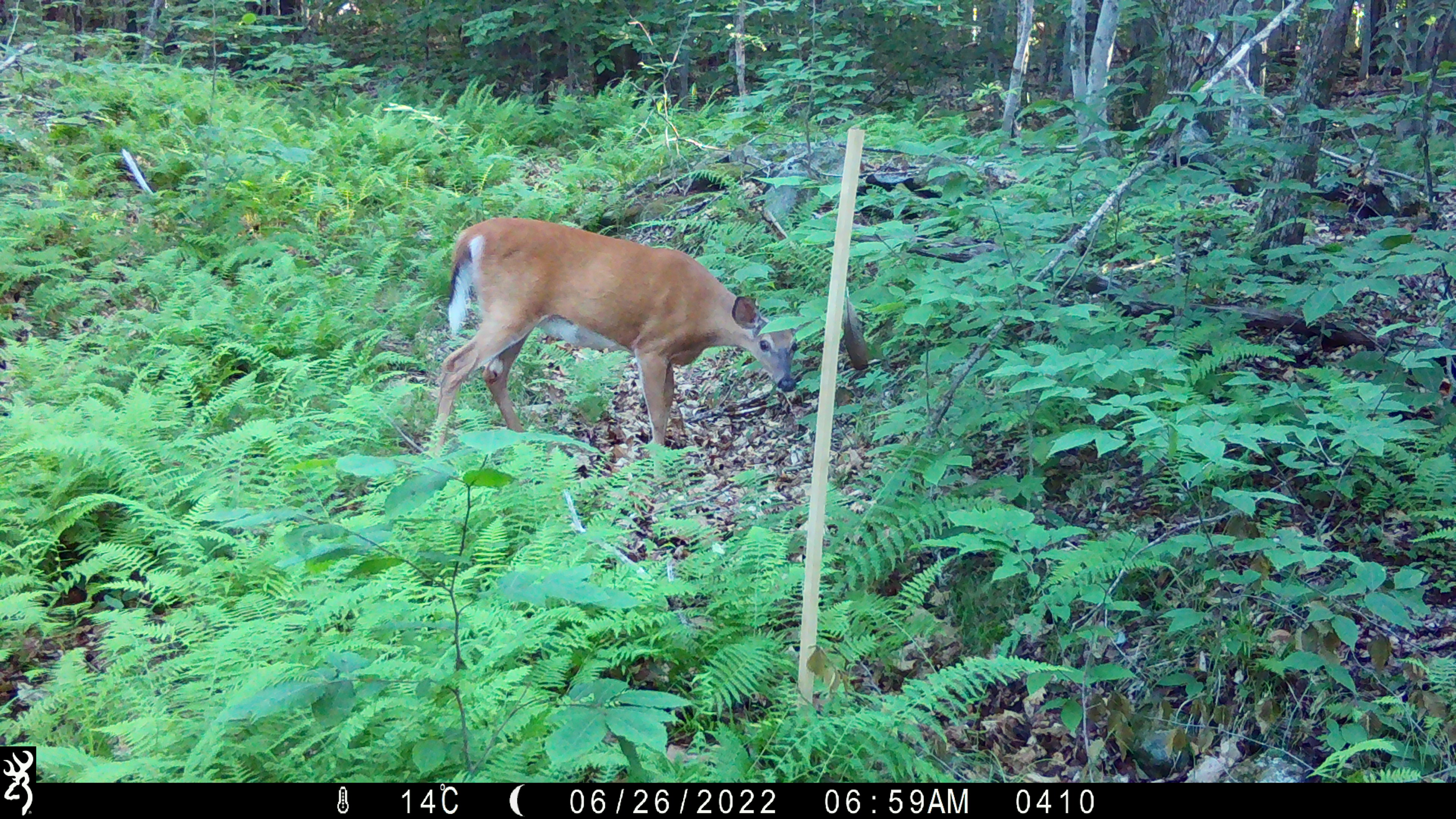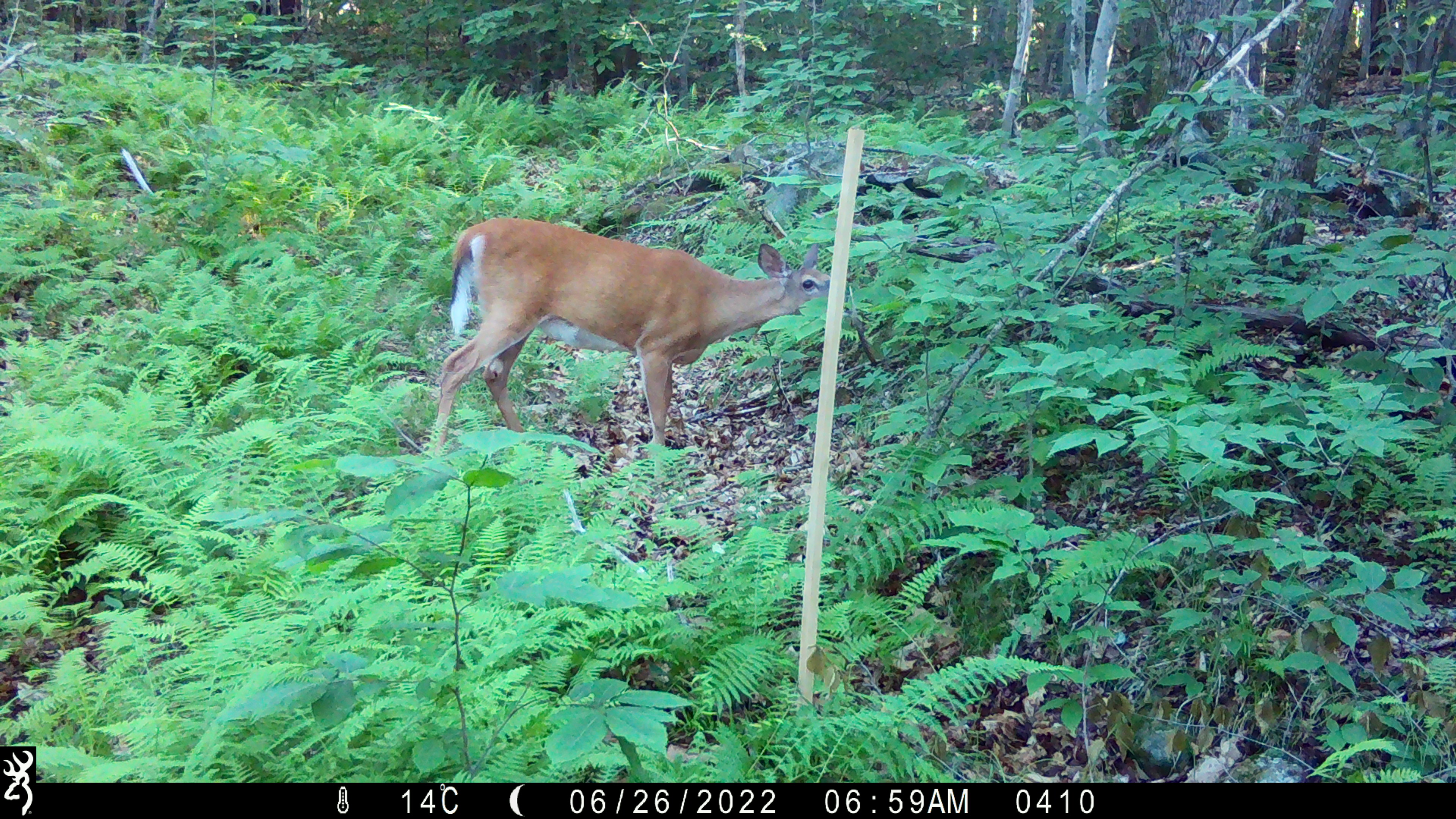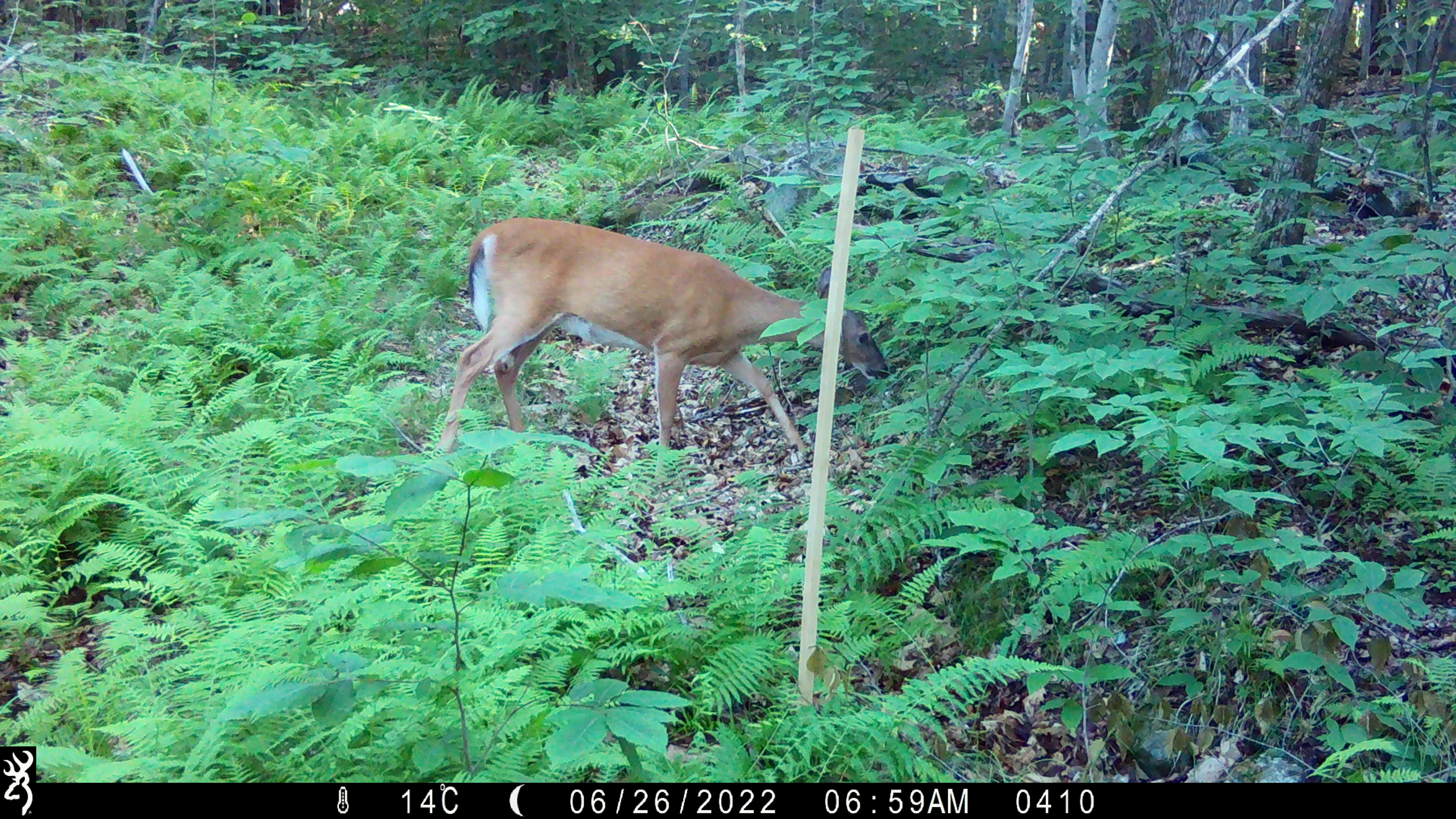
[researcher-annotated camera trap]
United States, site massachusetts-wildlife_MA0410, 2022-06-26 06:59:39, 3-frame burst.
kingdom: Animalia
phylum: Chordata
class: Mammalia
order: Artiodactyla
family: Cervidae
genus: Odocoileus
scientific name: Odocoileus virginianus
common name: white-tailed deer